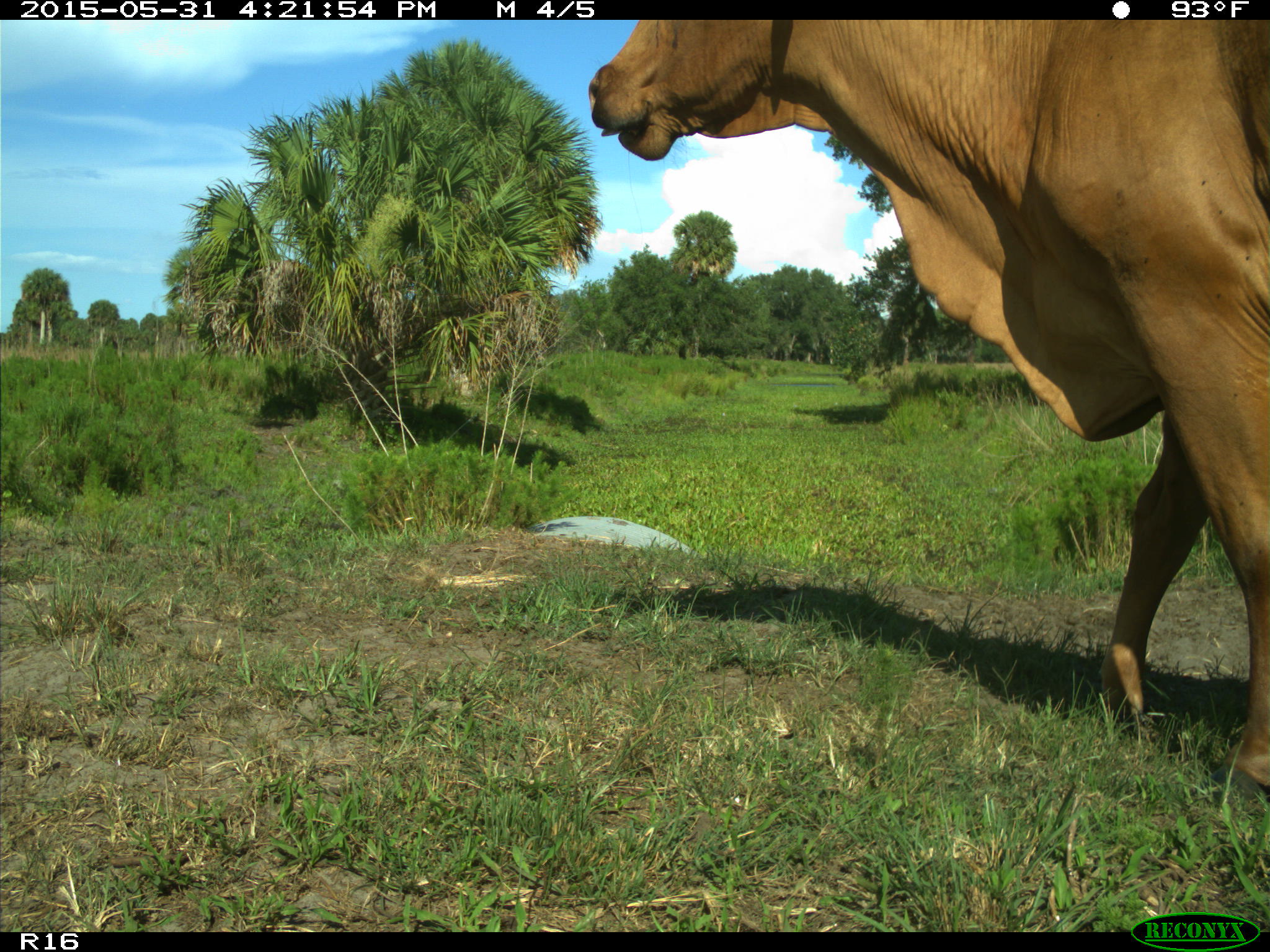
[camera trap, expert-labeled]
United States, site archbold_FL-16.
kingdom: Animalia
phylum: Chordata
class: Mammalia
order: Artiodactyla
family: Bovidae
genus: Bos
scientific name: Bos taurus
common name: domestic cow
Bos taurus (domestic cow).